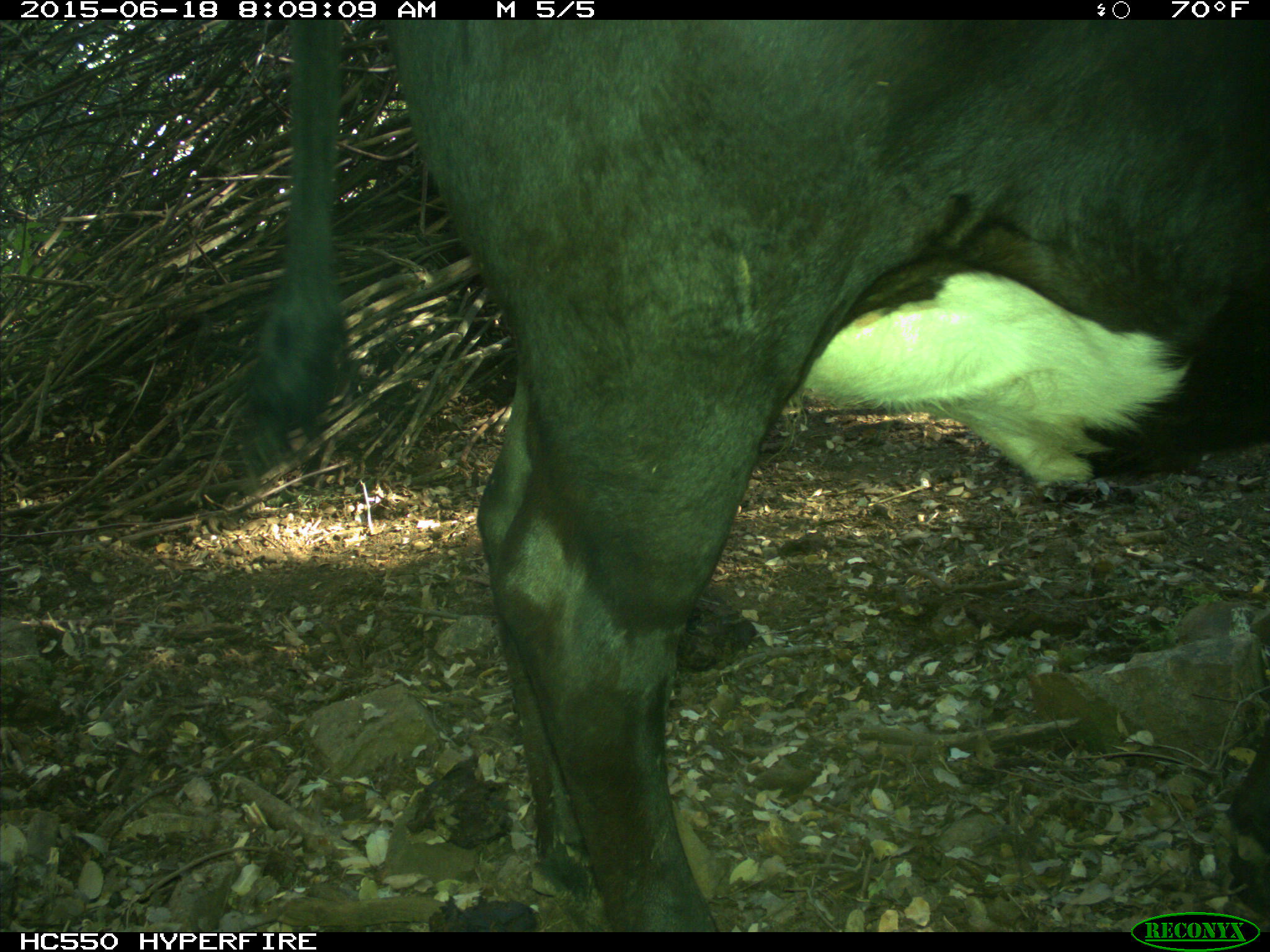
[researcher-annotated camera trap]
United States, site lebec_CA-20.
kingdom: Animalia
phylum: Chordata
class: Mammalia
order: Artiodactyla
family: Bovidae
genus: Bos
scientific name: Bos taurus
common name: domestic cow